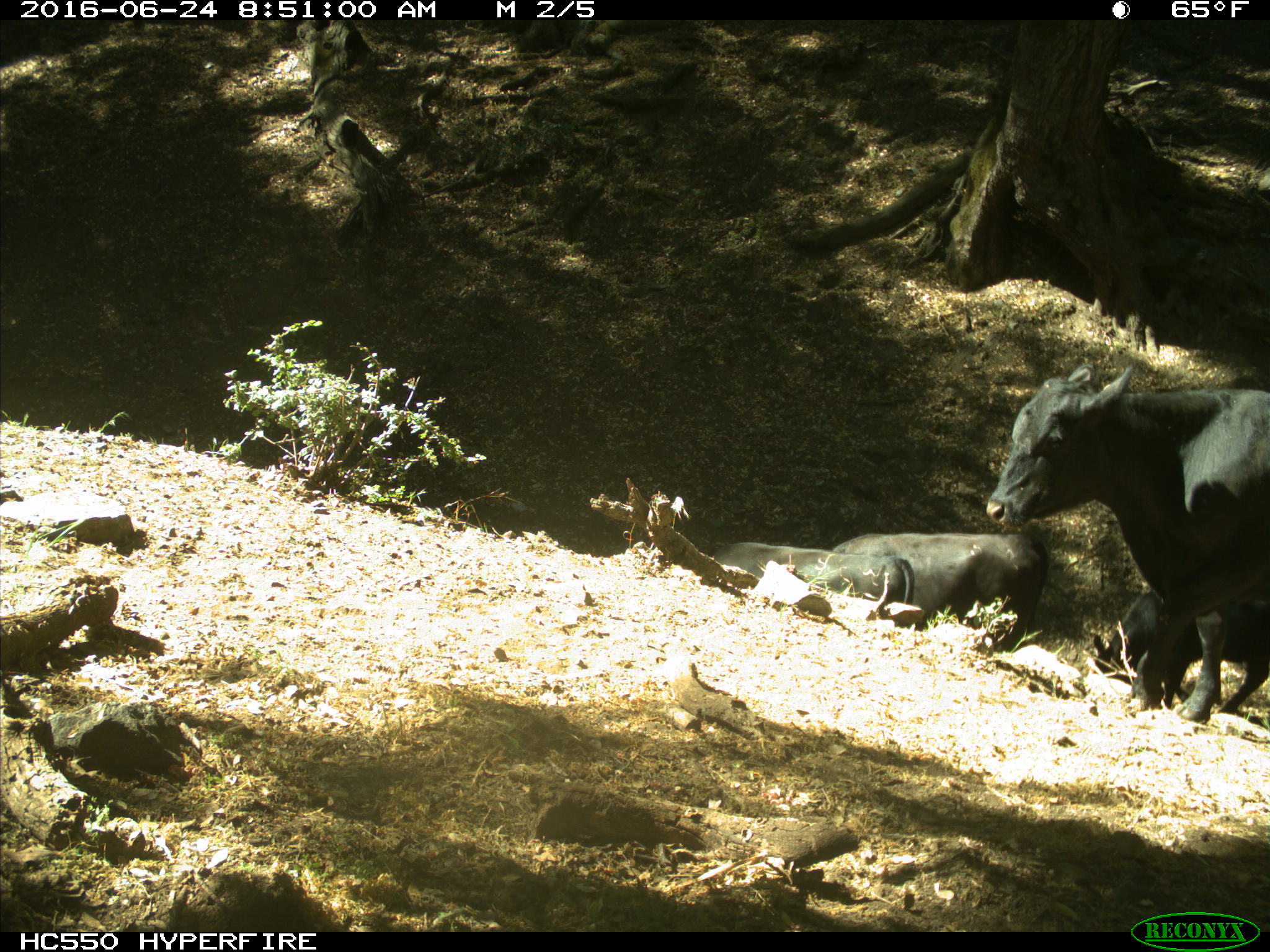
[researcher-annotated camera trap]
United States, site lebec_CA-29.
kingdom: Animalia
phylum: Chordata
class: Mammalia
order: Artiodactyla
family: Bovidae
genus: Bos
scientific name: Bos taurus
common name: domestic cow